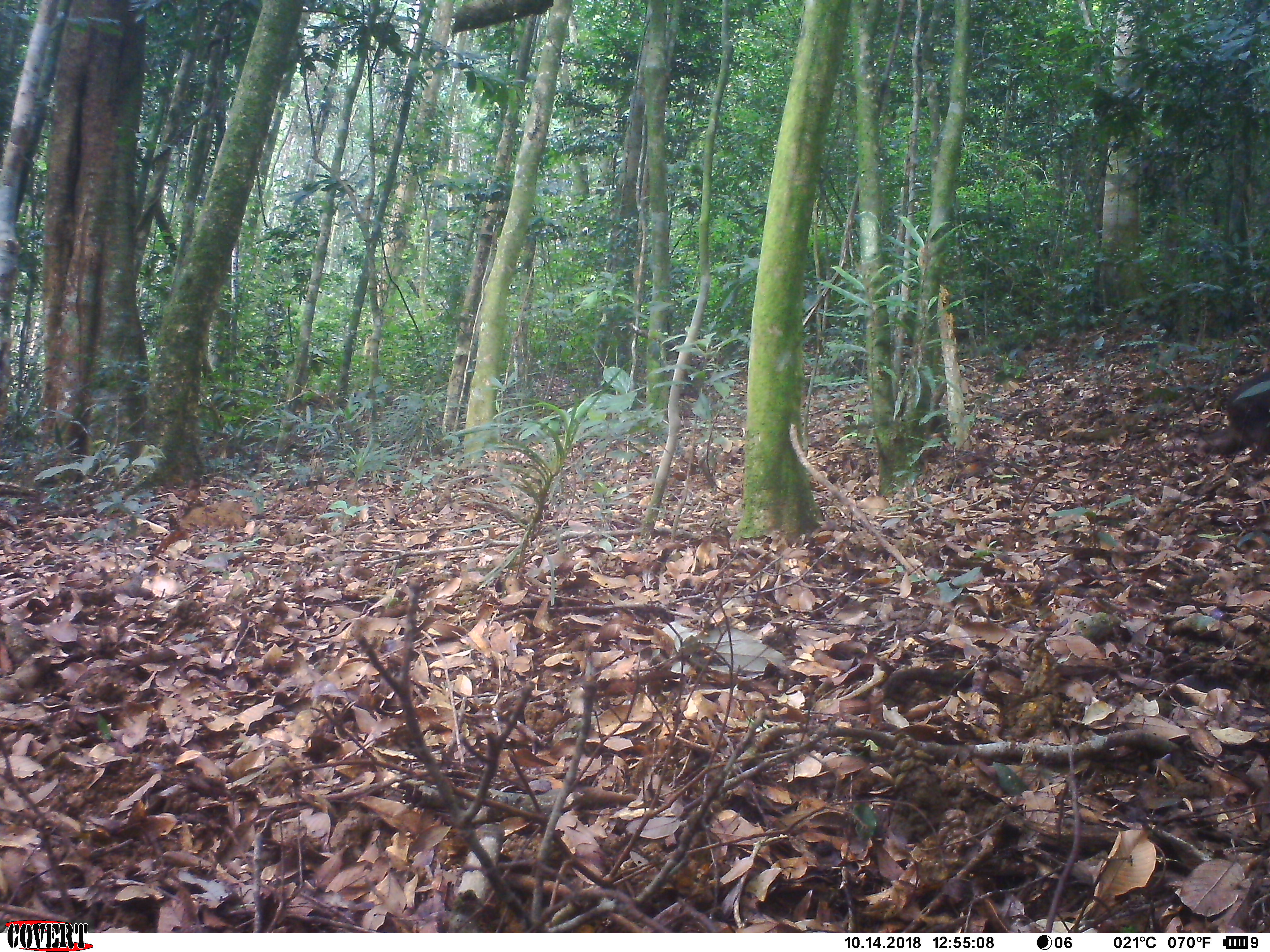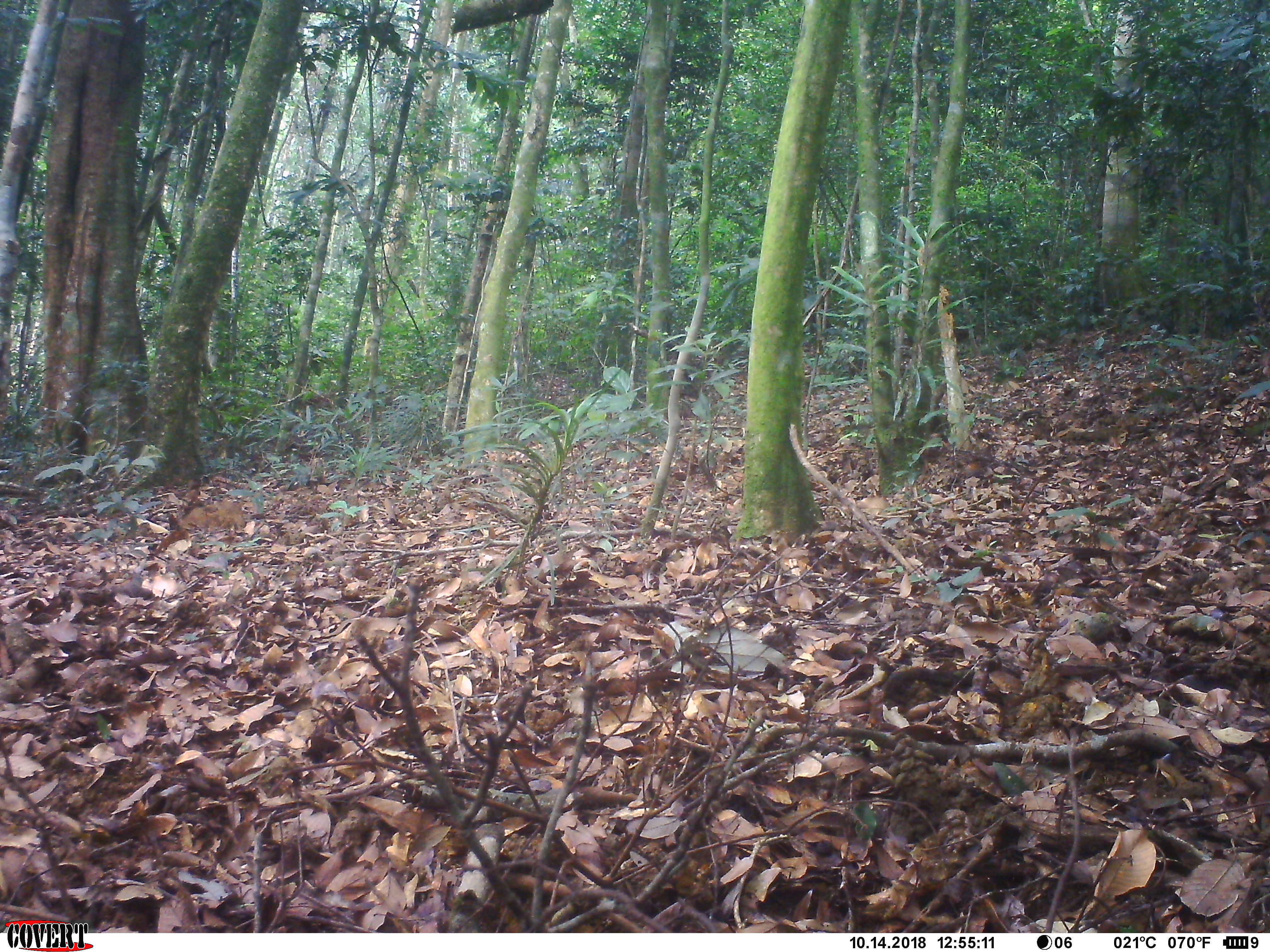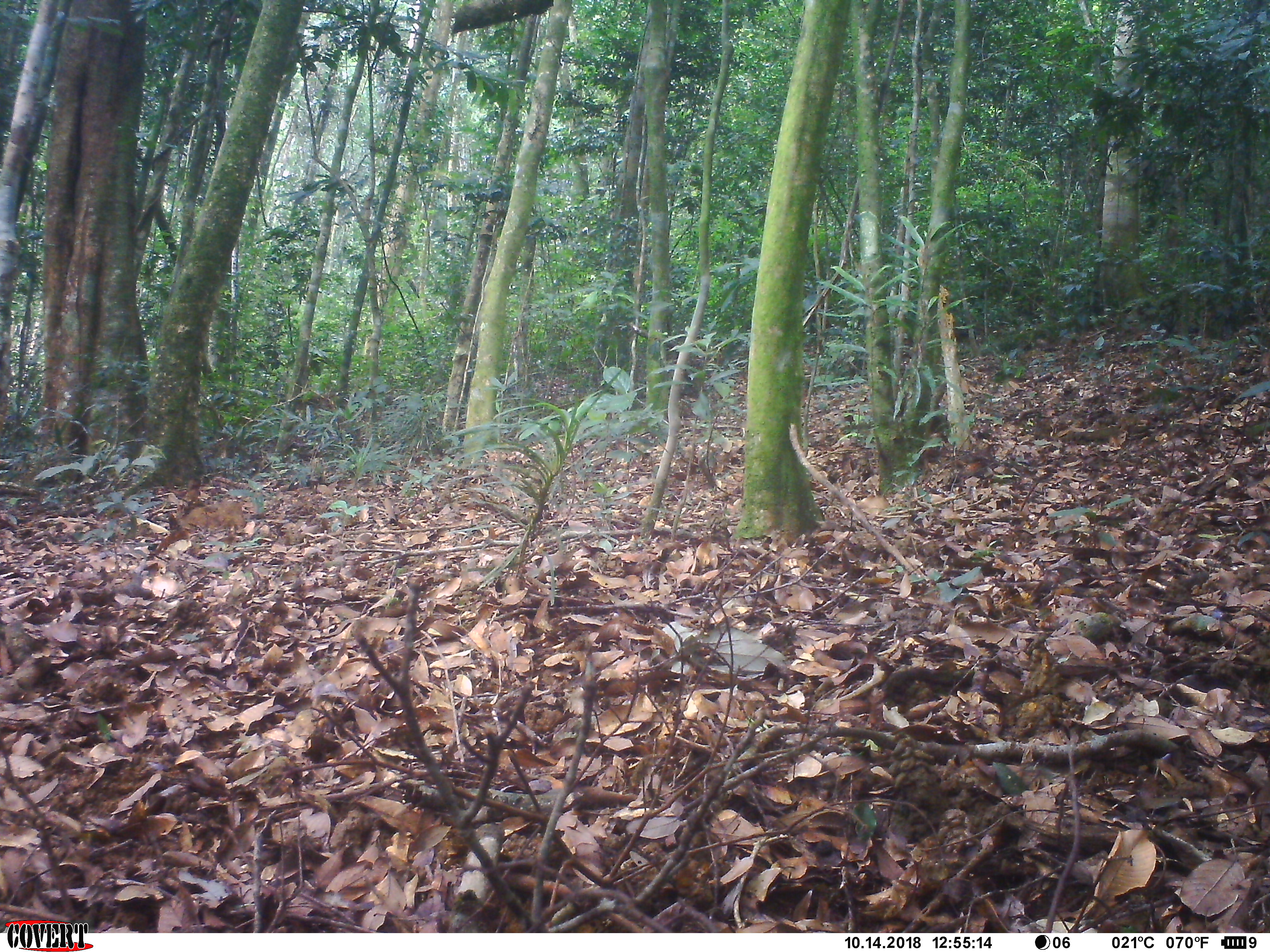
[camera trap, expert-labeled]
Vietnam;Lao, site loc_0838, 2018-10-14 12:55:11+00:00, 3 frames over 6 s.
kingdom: Animalia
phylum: Chordata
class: Mammalia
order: Primates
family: Cercopithecidae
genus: Macaca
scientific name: Macaca arctoides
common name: stump-tailed macaque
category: stump tailed macaque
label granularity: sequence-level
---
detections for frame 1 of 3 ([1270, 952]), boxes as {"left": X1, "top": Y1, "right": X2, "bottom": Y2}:
stump tailed macaque: {"left": 1162, "top": 371, "right": 1270, "bottom": 462}